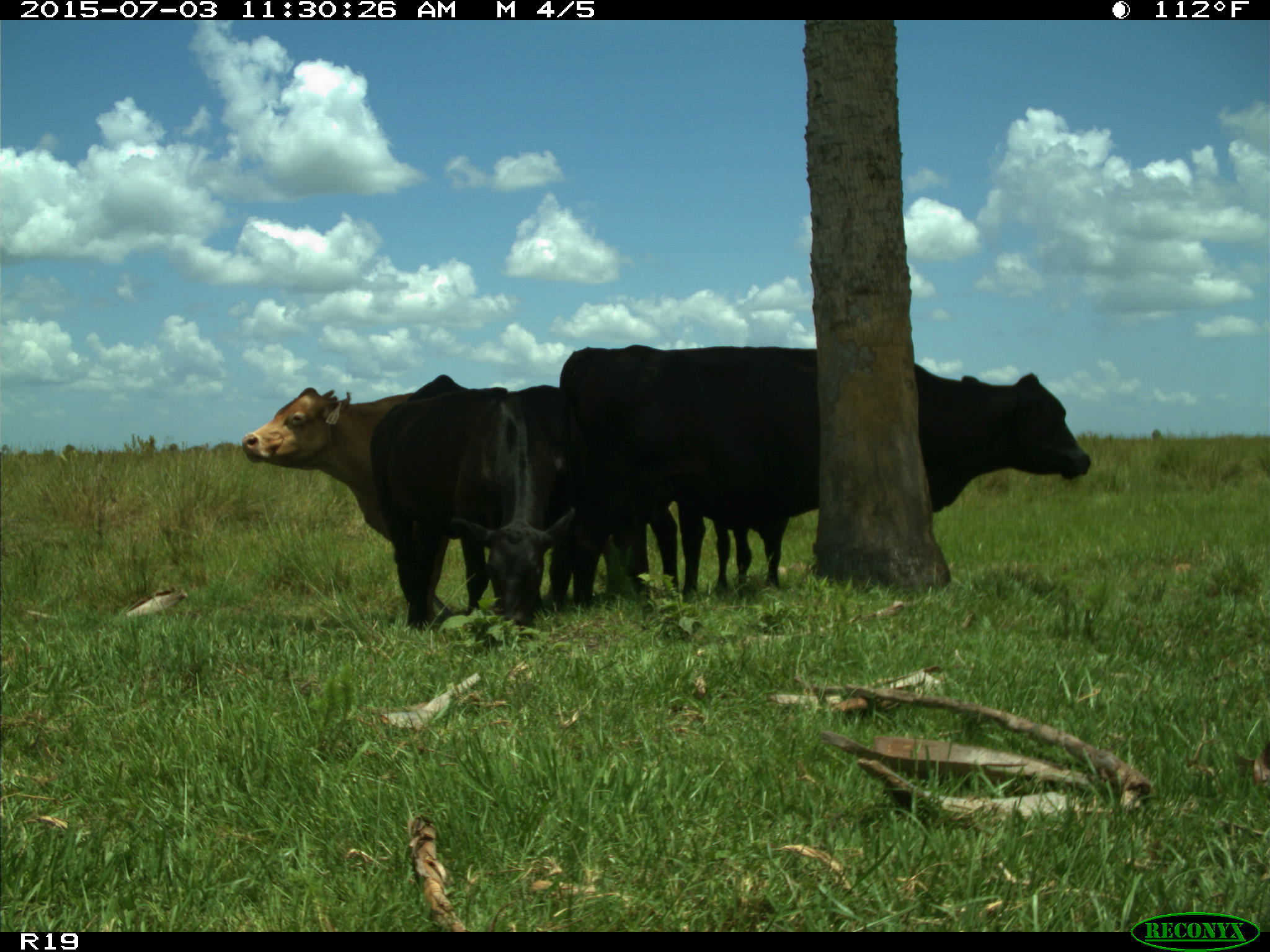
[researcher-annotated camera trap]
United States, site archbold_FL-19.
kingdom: Animalia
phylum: Chordata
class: Mammalia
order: Artiodactyla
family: Bovidae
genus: Bos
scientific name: Bos taurus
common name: domestic cow